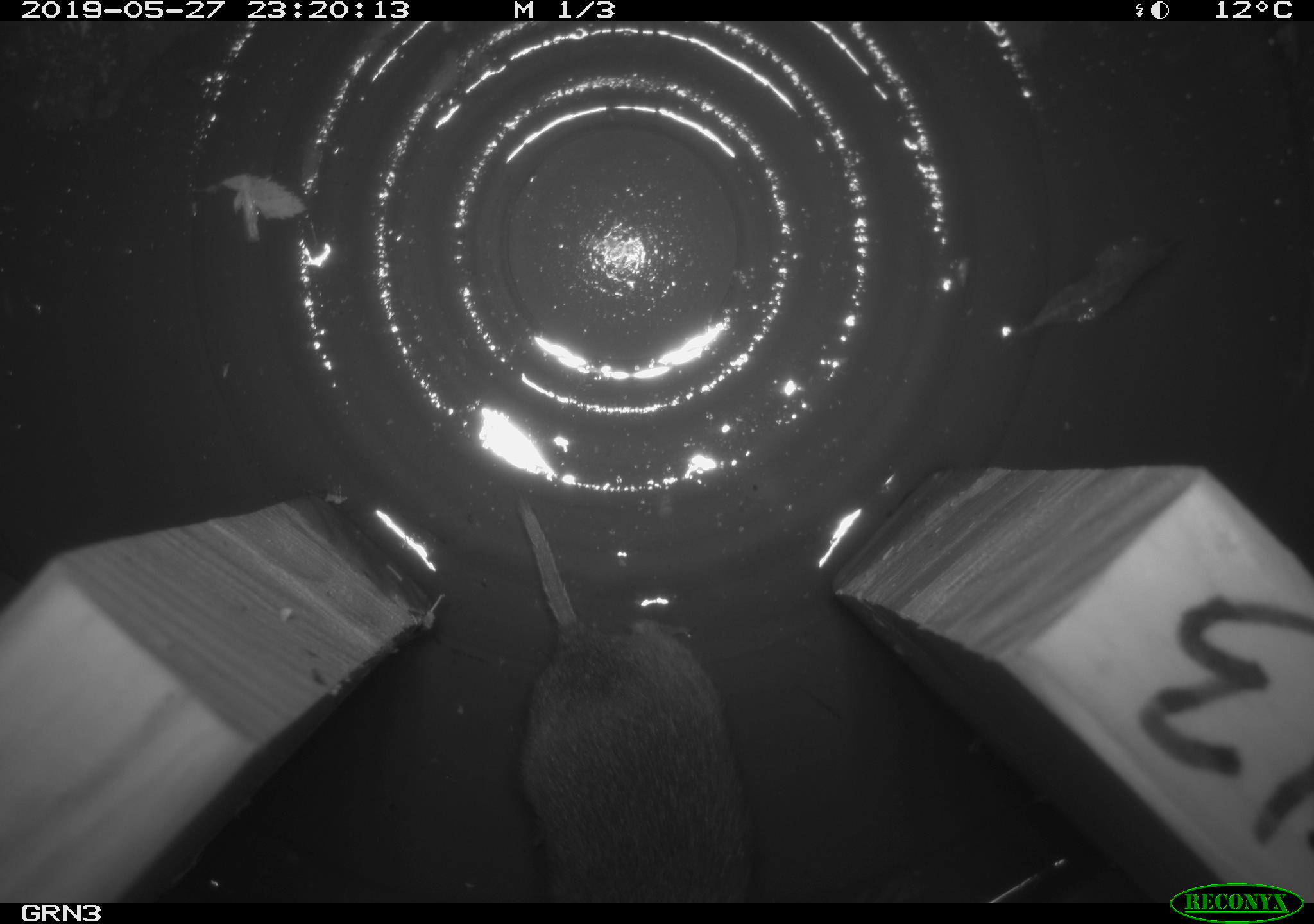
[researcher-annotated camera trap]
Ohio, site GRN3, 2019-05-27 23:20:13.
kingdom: Animalia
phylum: Chordata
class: Mammalia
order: Rodentia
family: Cricetidae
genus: Microtus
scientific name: Microtus pennsylvanicus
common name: meadow vole